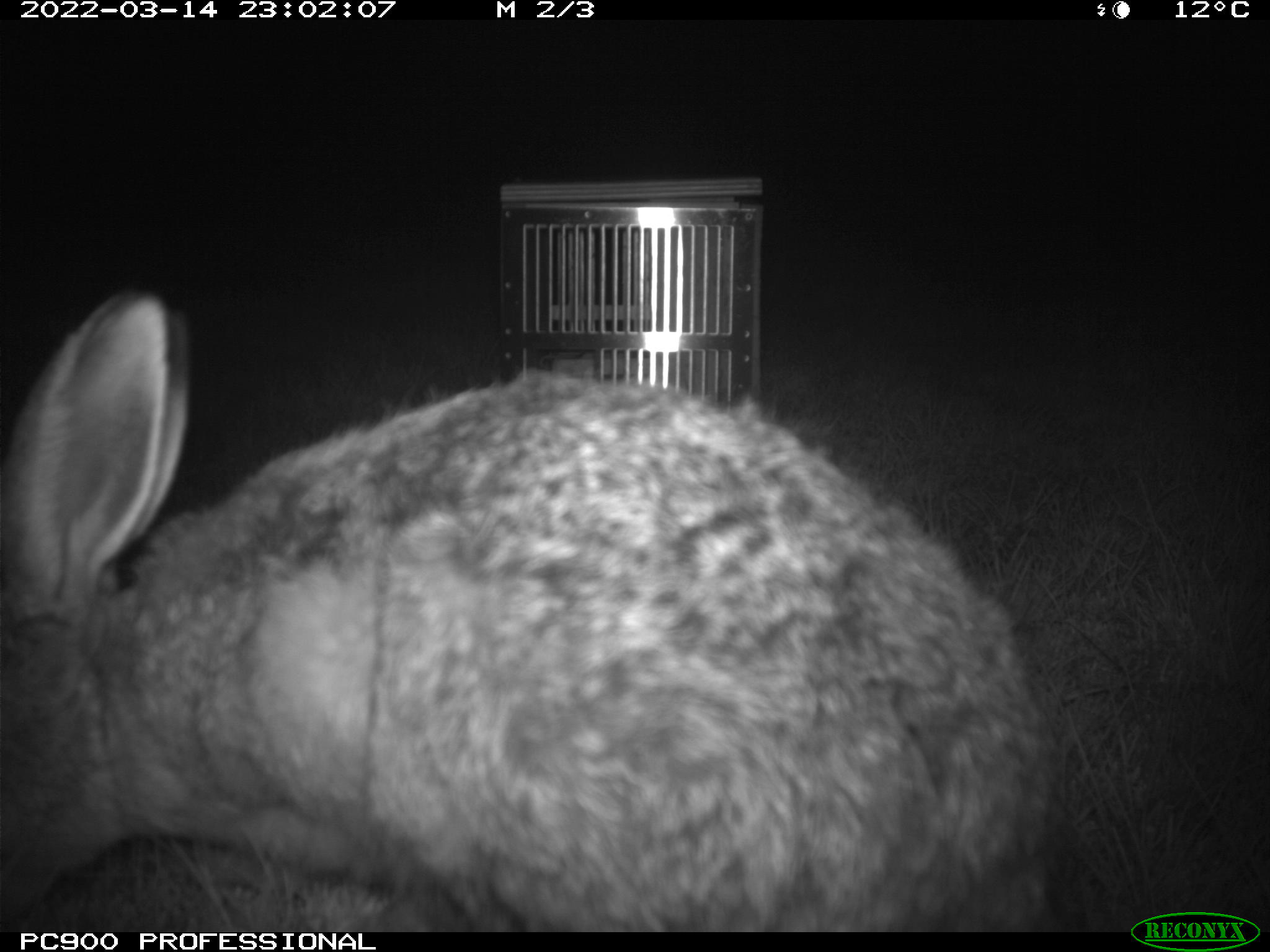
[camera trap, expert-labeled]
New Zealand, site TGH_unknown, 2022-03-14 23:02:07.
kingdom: Animalia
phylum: Chordata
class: Mammalia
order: Lagomorpha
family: Leporidae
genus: Lepus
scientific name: Lepus europaeus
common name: brown hare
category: hare